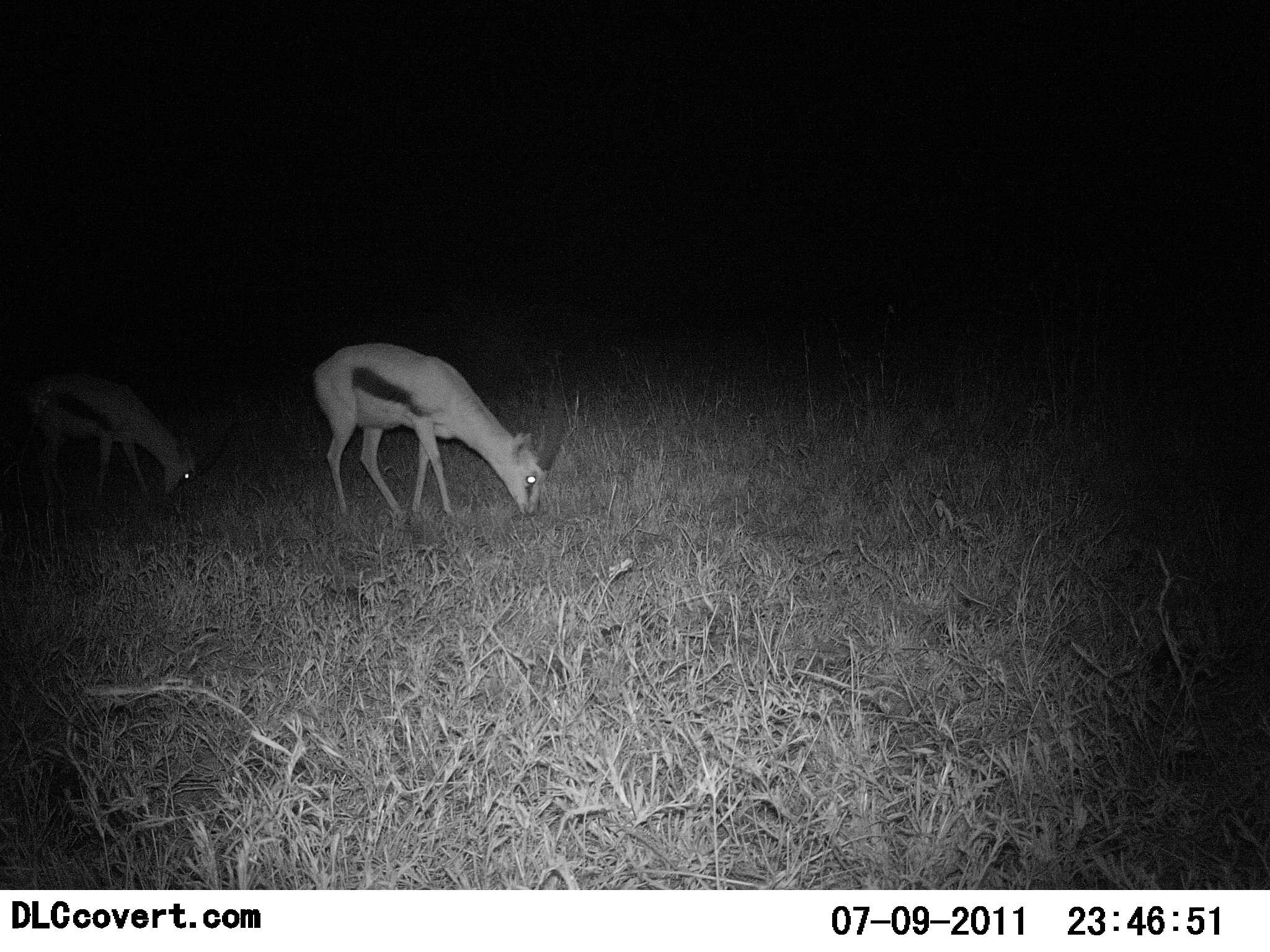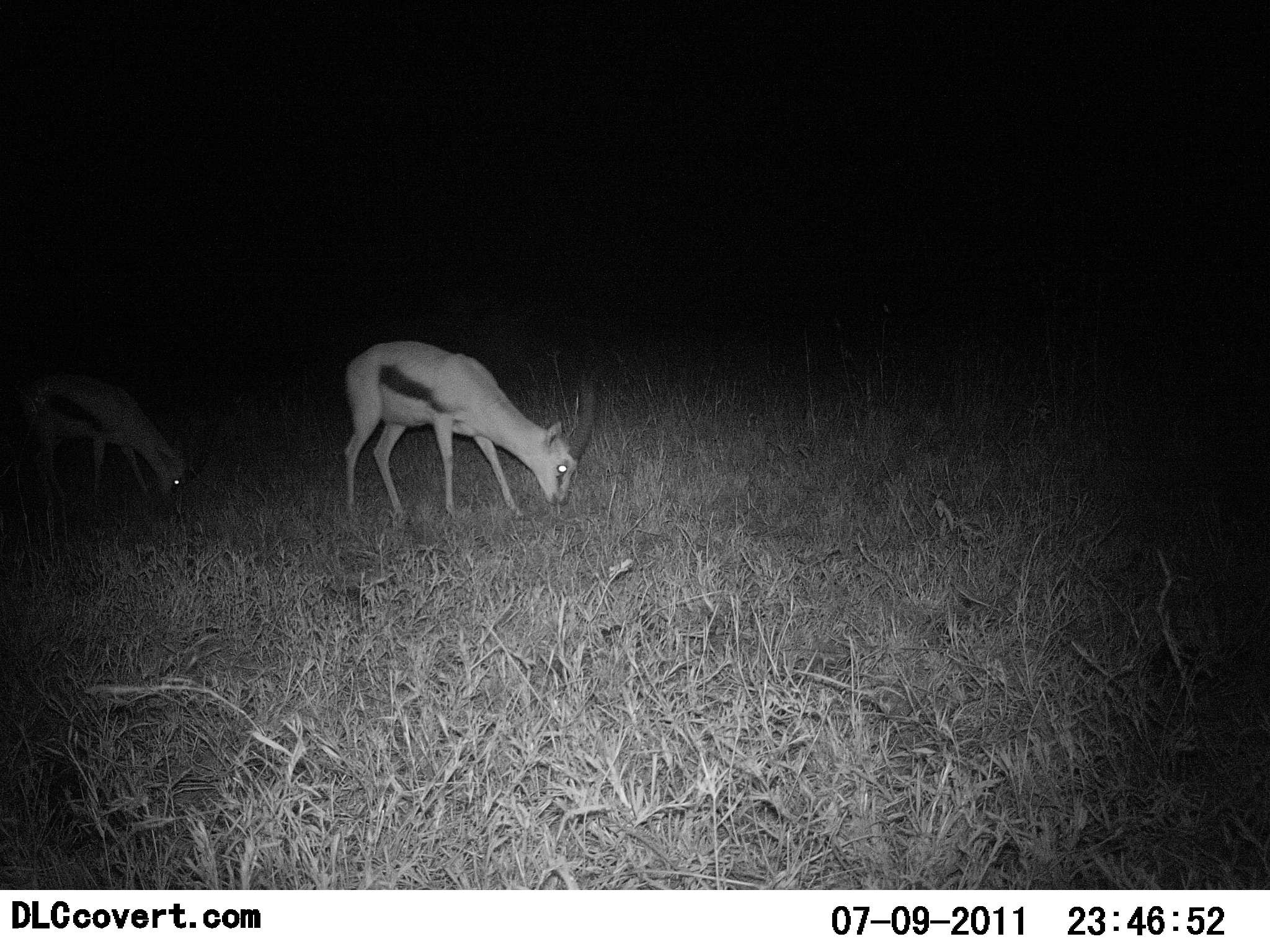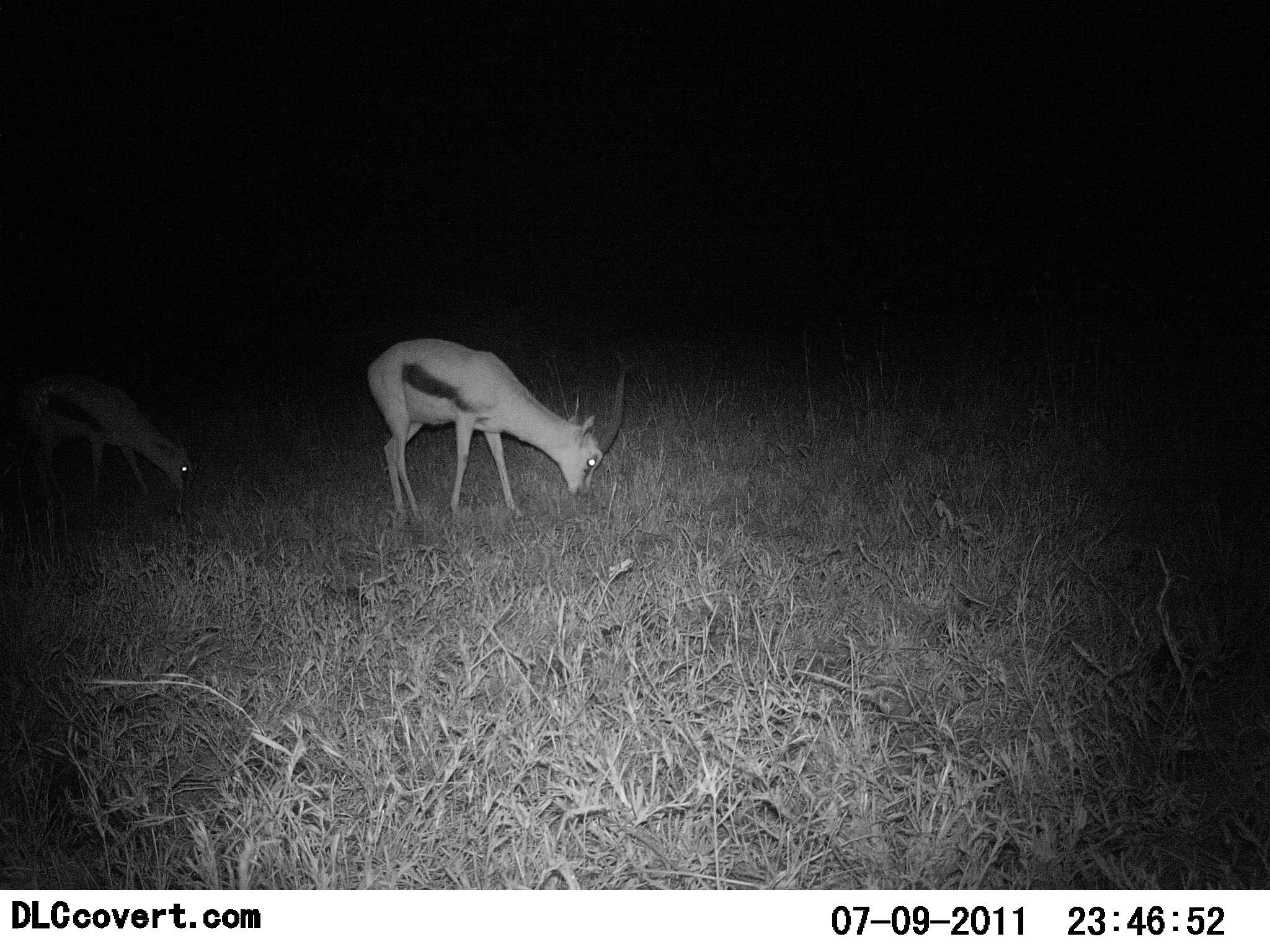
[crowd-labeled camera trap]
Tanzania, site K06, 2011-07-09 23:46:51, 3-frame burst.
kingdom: Animalia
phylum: Chordata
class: Mammalia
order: Artiodactyla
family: Bovidae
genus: Eudorcas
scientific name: Eudorcas thomsonii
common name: thomson's gazelle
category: gazellethomsons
Gazellethomsons (thomson's gazelle) (Eudorcas thomsonii), count 2. Behavior (volunteer vote fractions): standing 9%, resting 0%, moving 0%, interacting 0%. Young present (vote fraction): 9%. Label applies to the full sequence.